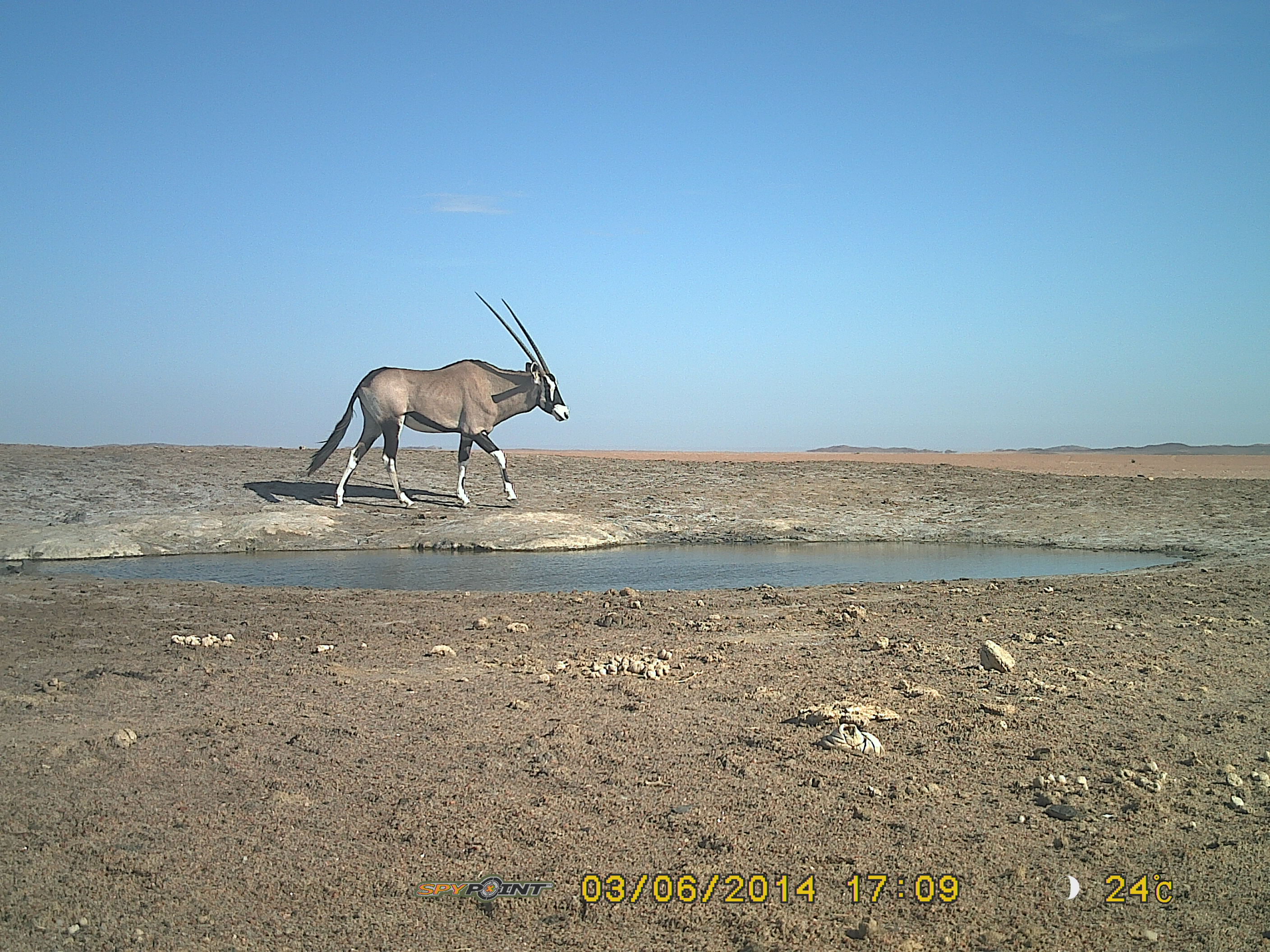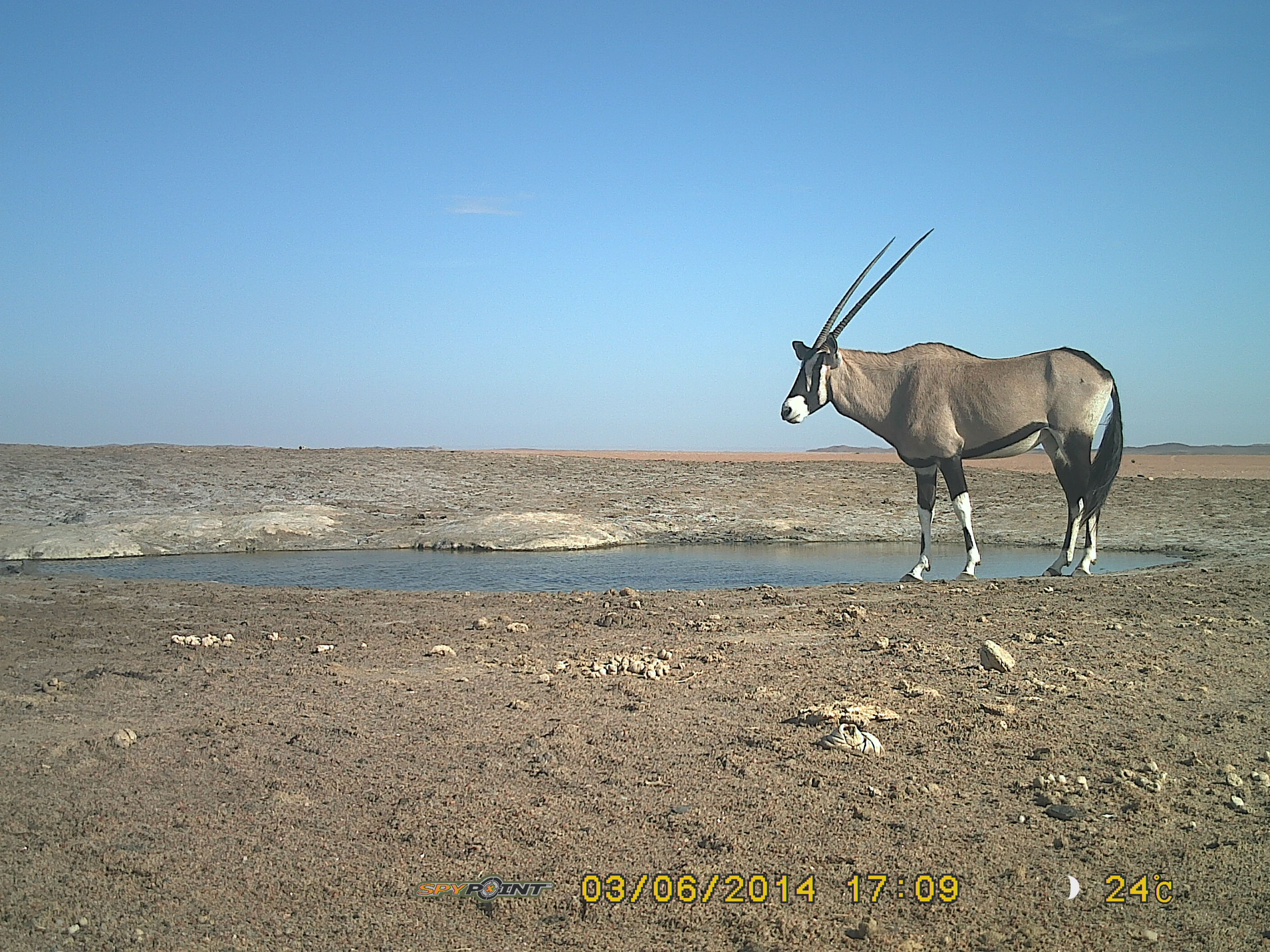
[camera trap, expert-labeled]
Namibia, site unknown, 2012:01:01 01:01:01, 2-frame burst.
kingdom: Animalia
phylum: Chordata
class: Mammalia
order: Artiodactyla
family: Bovidae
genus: Oryx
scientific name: Oryx gazella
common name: gemsbok